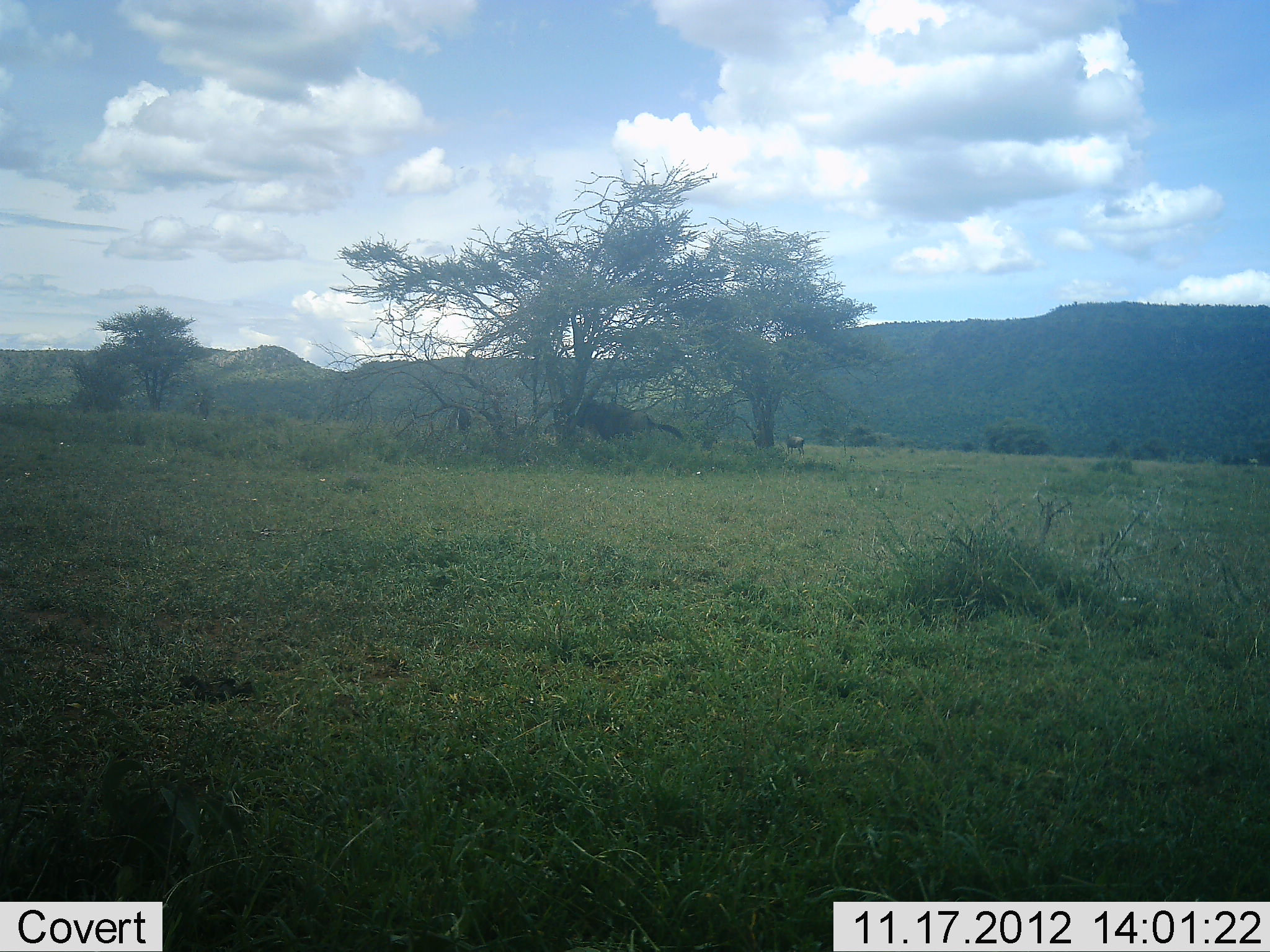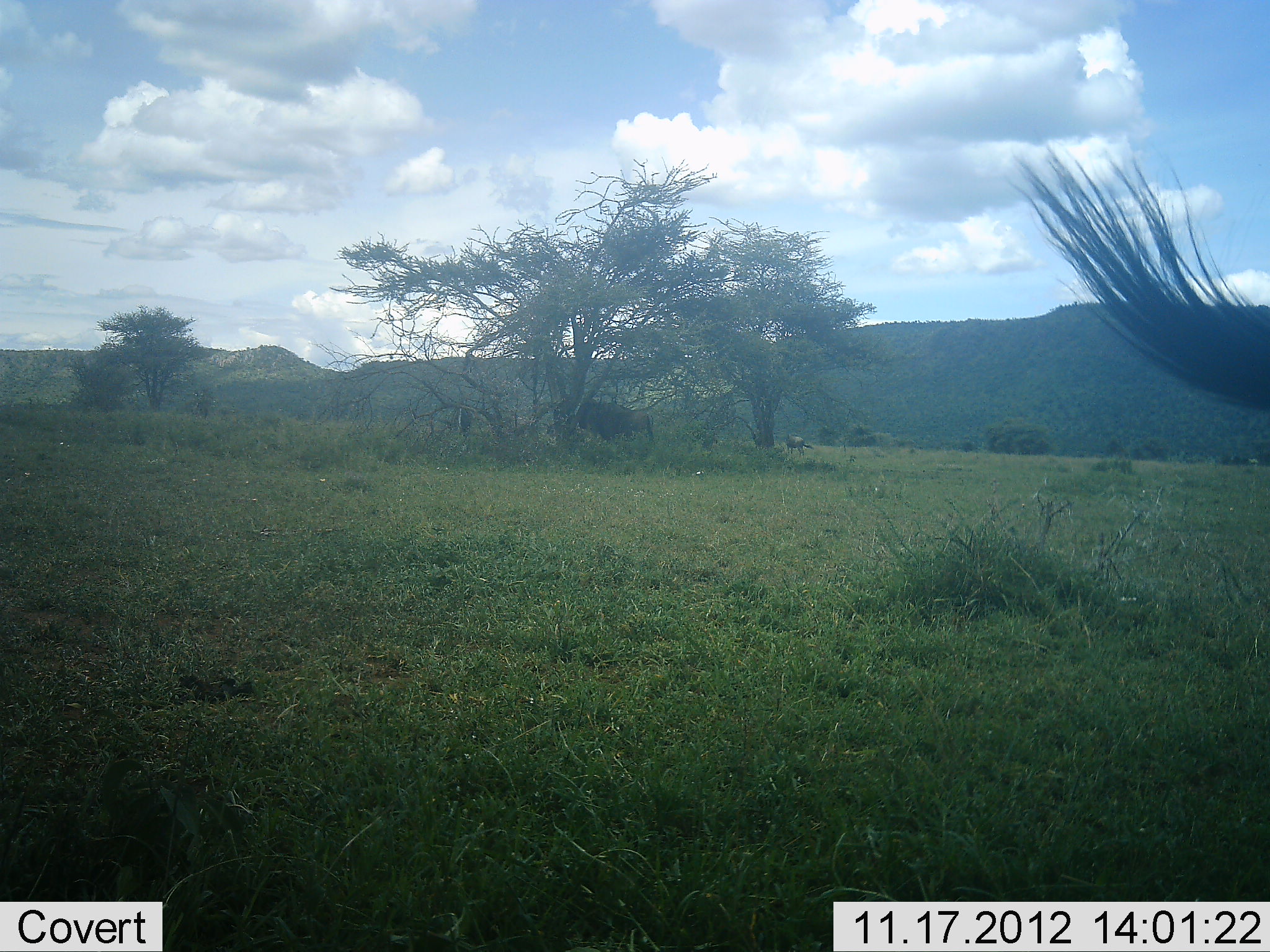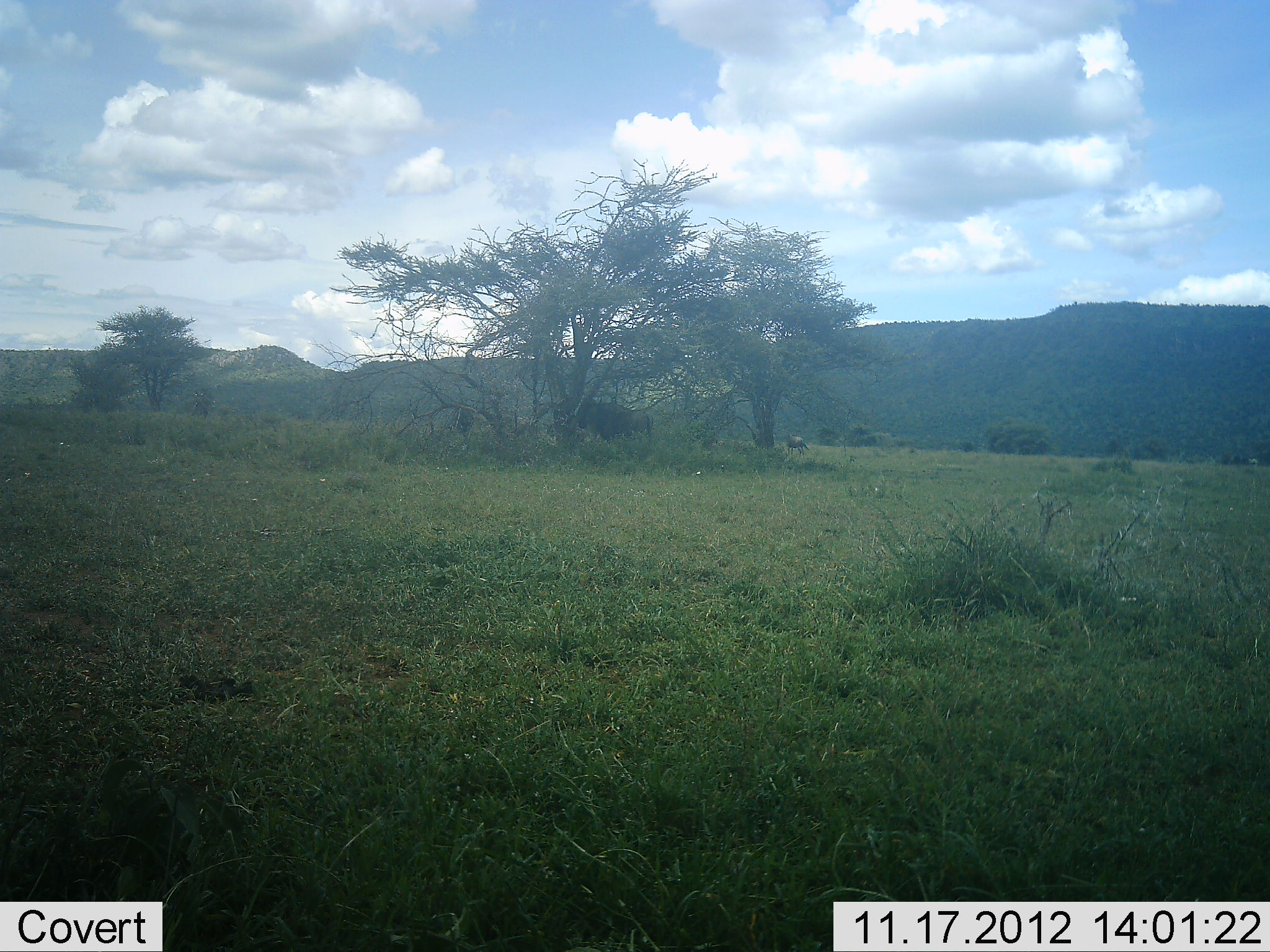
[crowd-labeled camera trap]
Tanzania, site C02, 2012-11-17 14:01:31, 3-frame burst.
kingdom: Animalia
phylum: Chordata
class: Mammalia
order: Artiodactyla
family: Bovidae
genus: Connochaetes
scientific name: Connochaetes taurinus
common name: blue wildebeest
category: wildebeest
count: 4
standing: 80%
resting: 0%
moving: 20%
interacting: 0%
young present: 0%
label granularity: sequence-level